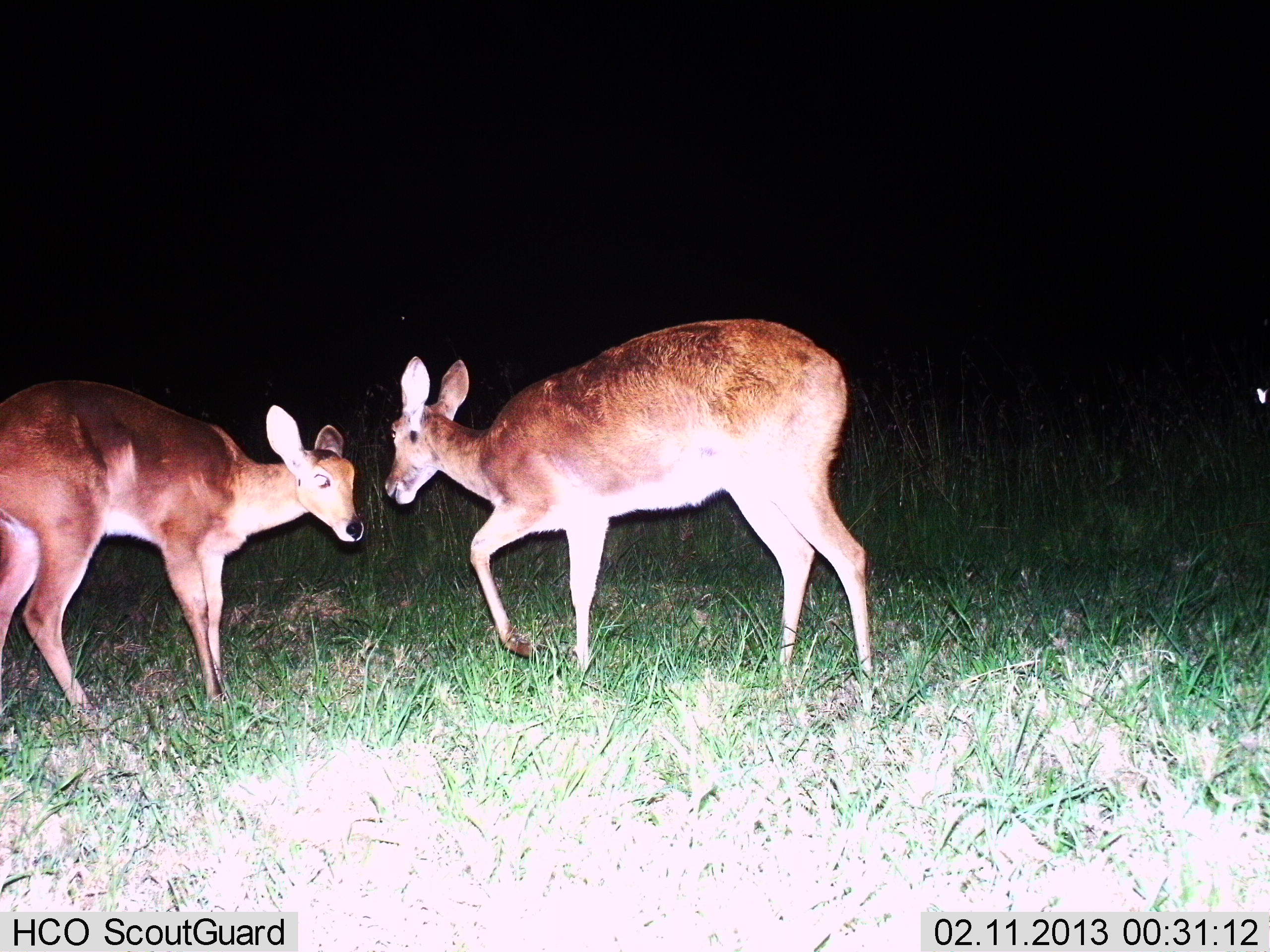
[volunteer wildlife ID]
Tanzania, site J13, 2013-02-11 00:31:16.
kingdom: Animalia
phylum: Chordata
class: Mammalia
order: Artiodactyla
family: Bovidae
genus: Redunca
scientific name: Redunca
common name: reedbuck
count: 2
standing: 53%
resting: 0%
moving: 32%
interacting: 21%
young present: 6%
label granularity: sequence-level